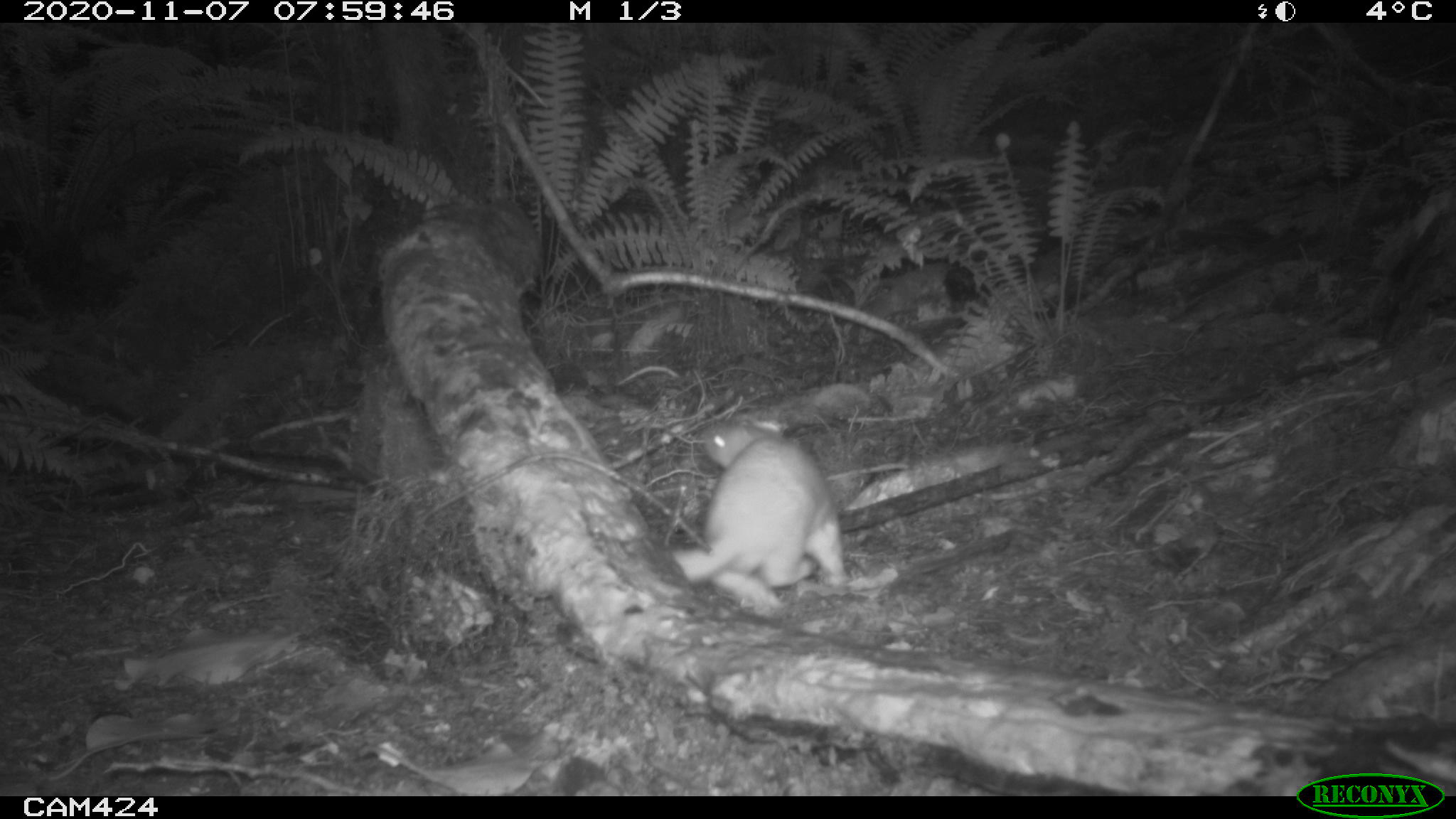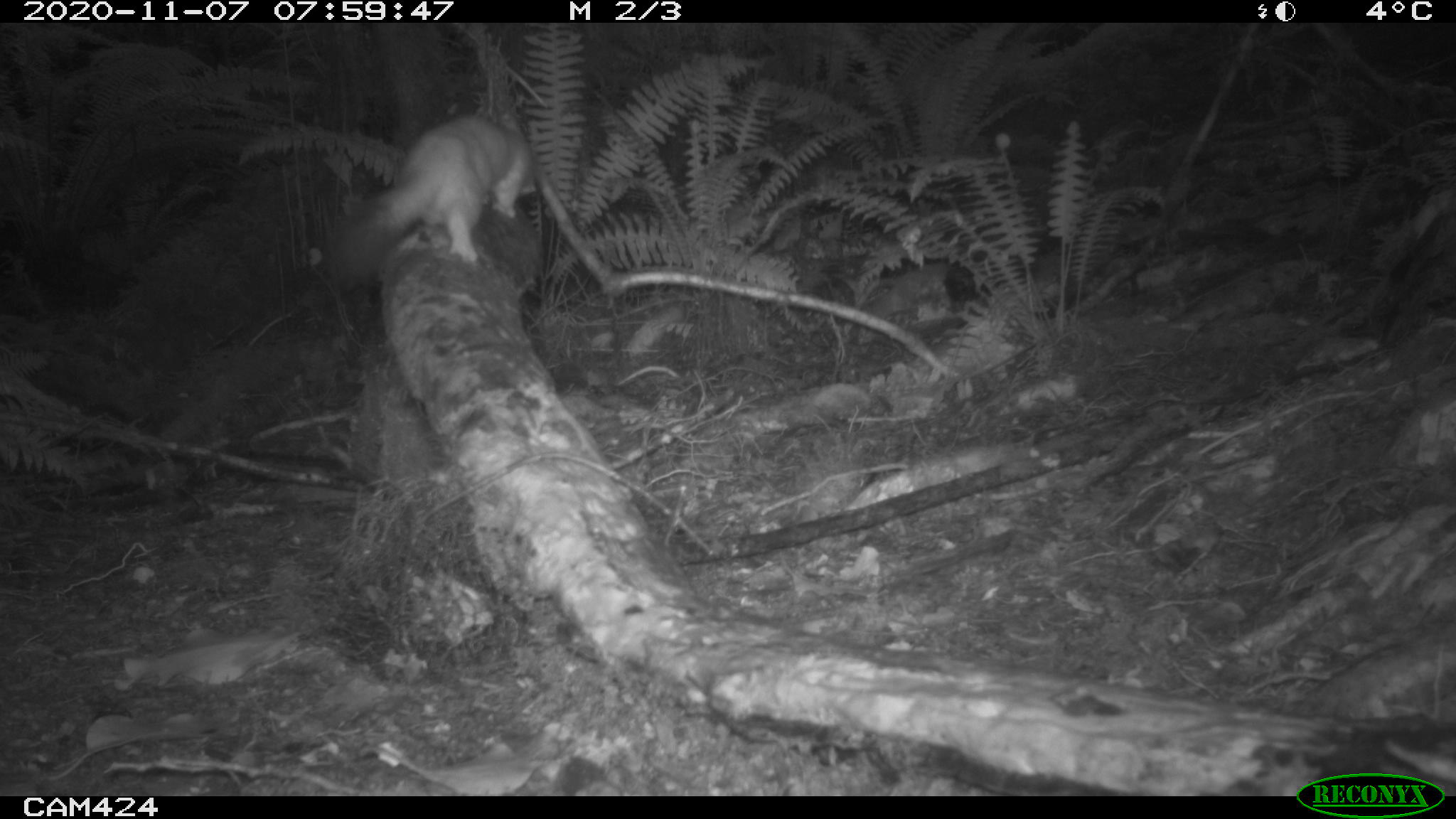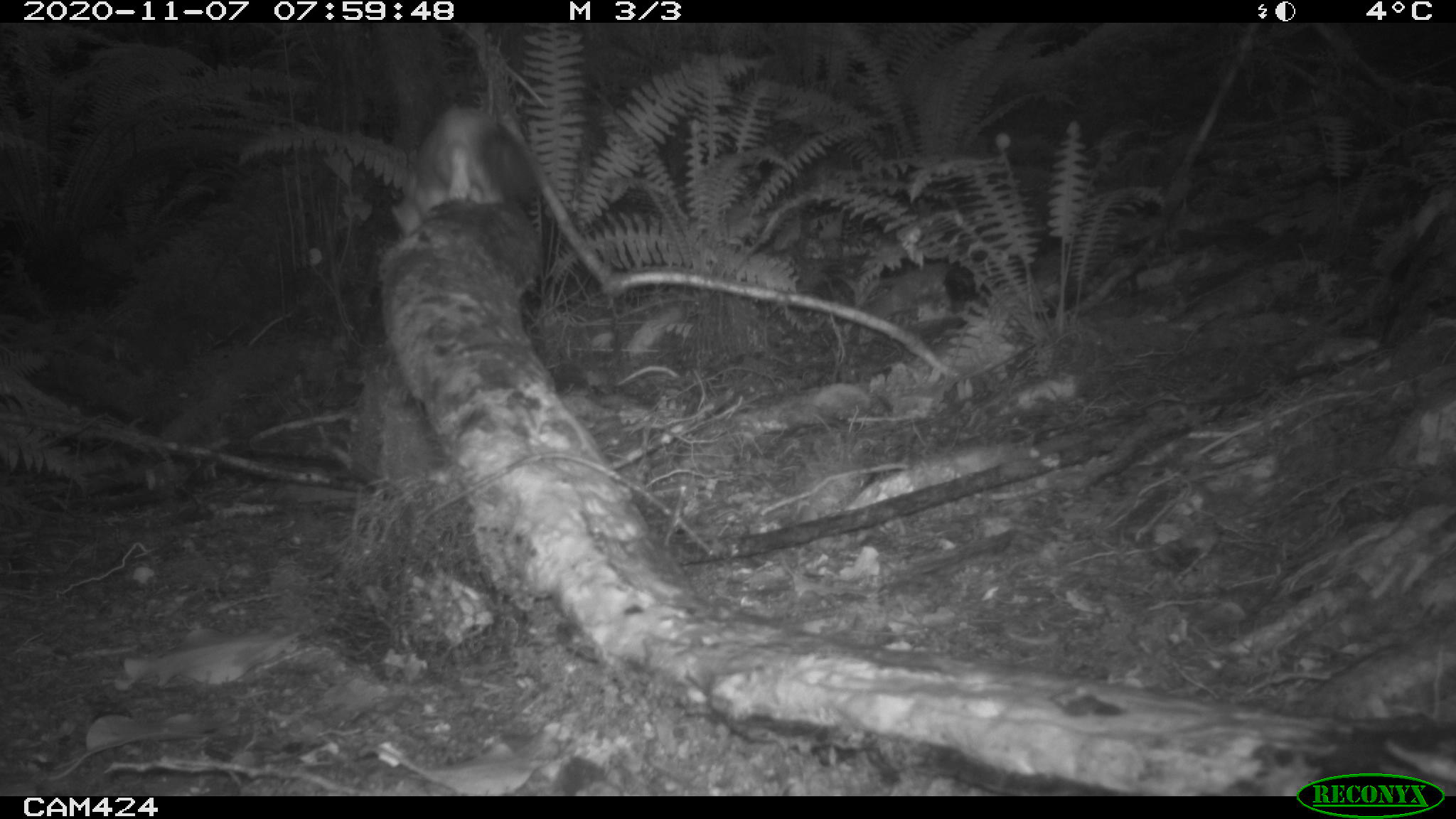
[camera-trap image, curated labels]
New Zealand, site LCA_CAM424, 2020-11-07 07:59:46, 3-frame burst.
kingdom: Animalia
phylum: Chordata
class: Mammalia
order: Carnivora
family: Mustelidae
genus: Mustela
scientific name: Mustela erminea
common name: stoat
Stoat (Mustela erminea).